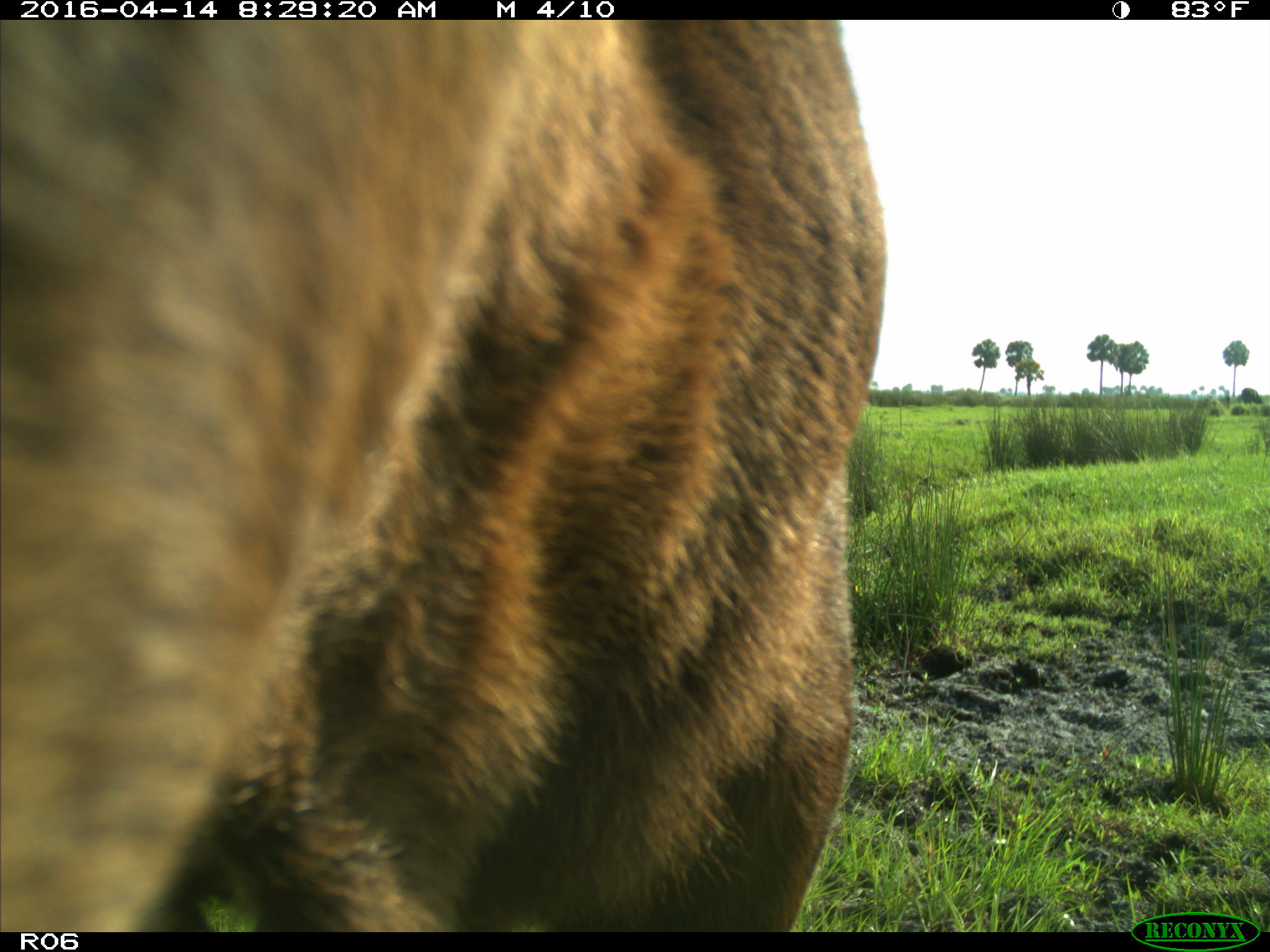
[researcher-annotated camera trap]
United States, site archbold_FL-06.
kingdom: Animalia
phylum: Chordata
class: Mammalia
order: Artiodactyla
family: Bovidae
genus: Bos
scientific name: Bos taurus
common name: domestic cow